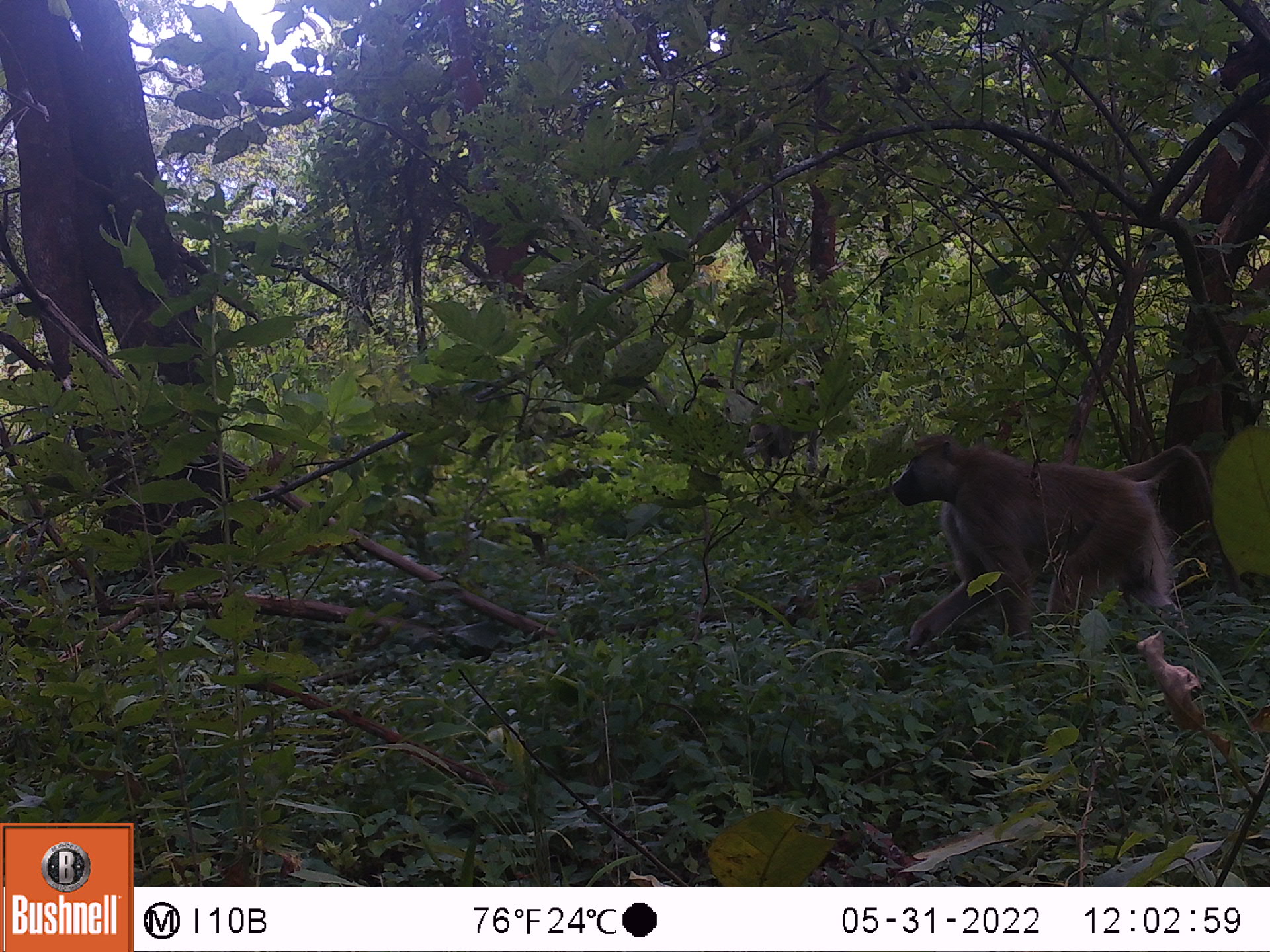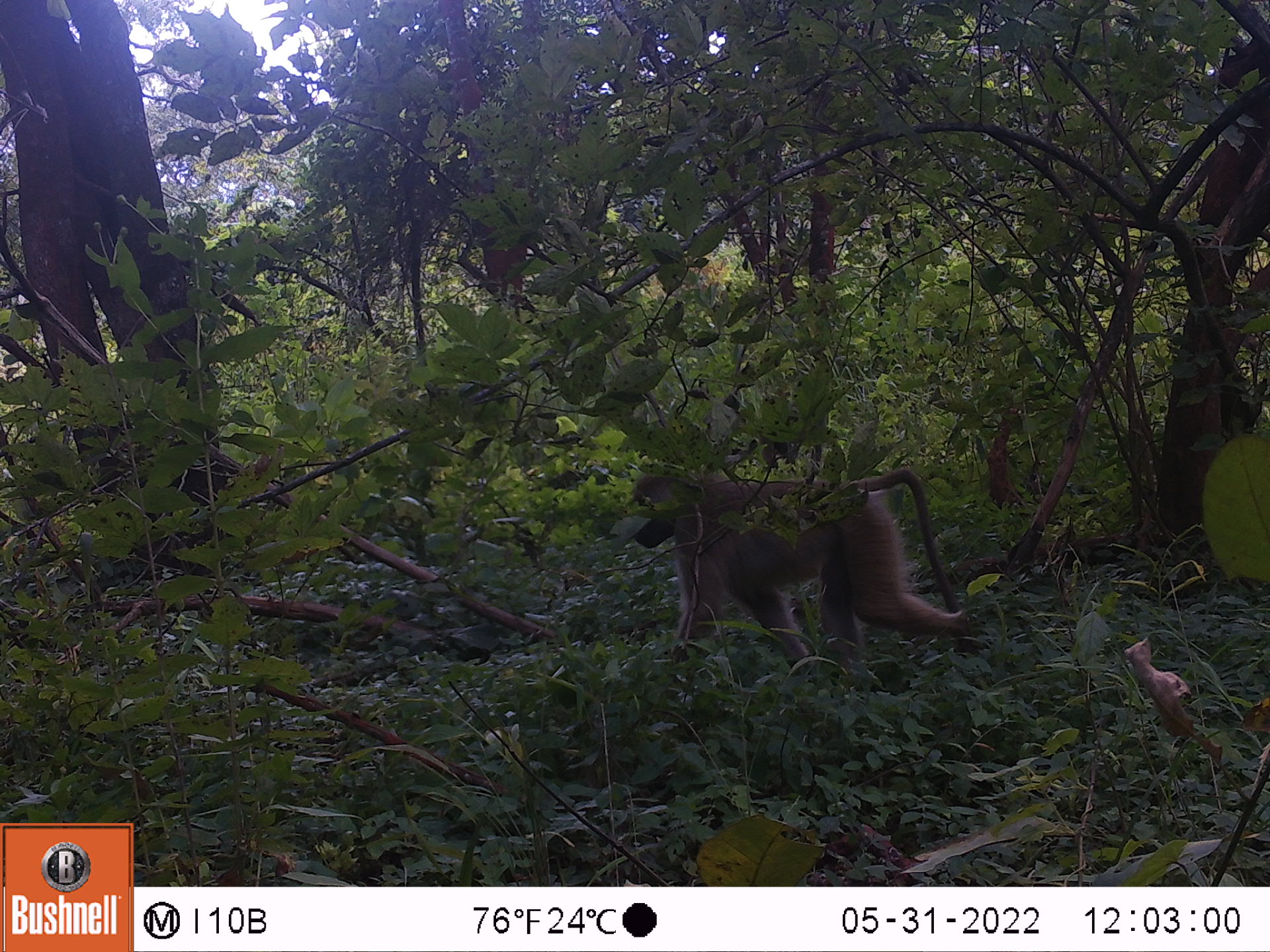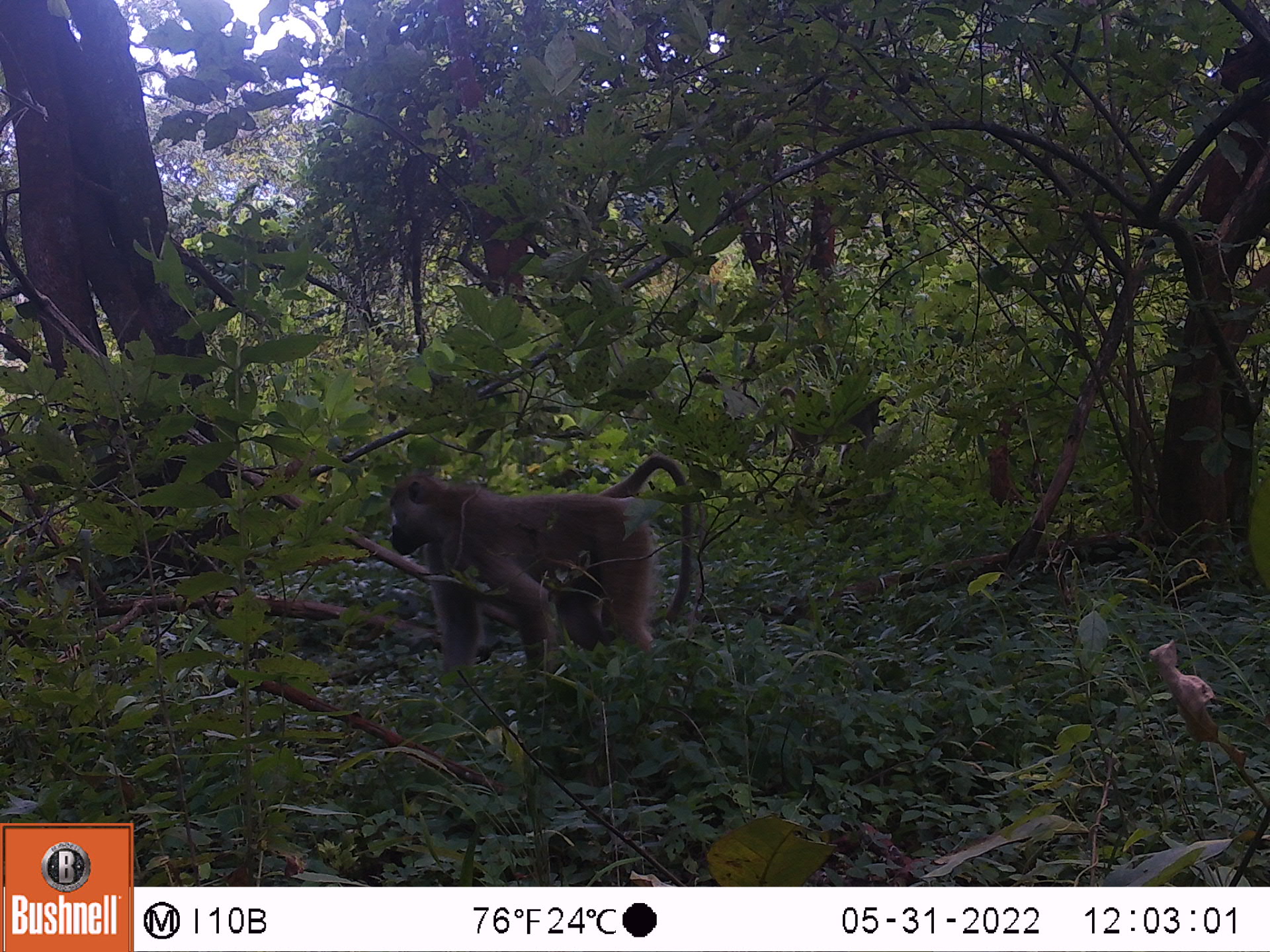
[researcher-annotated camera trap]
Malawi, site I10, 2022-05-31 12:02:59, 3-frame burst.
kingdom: Animalia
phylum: Chordata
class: Mammalia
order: Primates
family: Cercopithecidae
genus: Papio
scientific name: Papio cynocephalus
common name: yellow baboon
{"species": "yellow baboon (Papio cynocephalus)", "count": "2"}